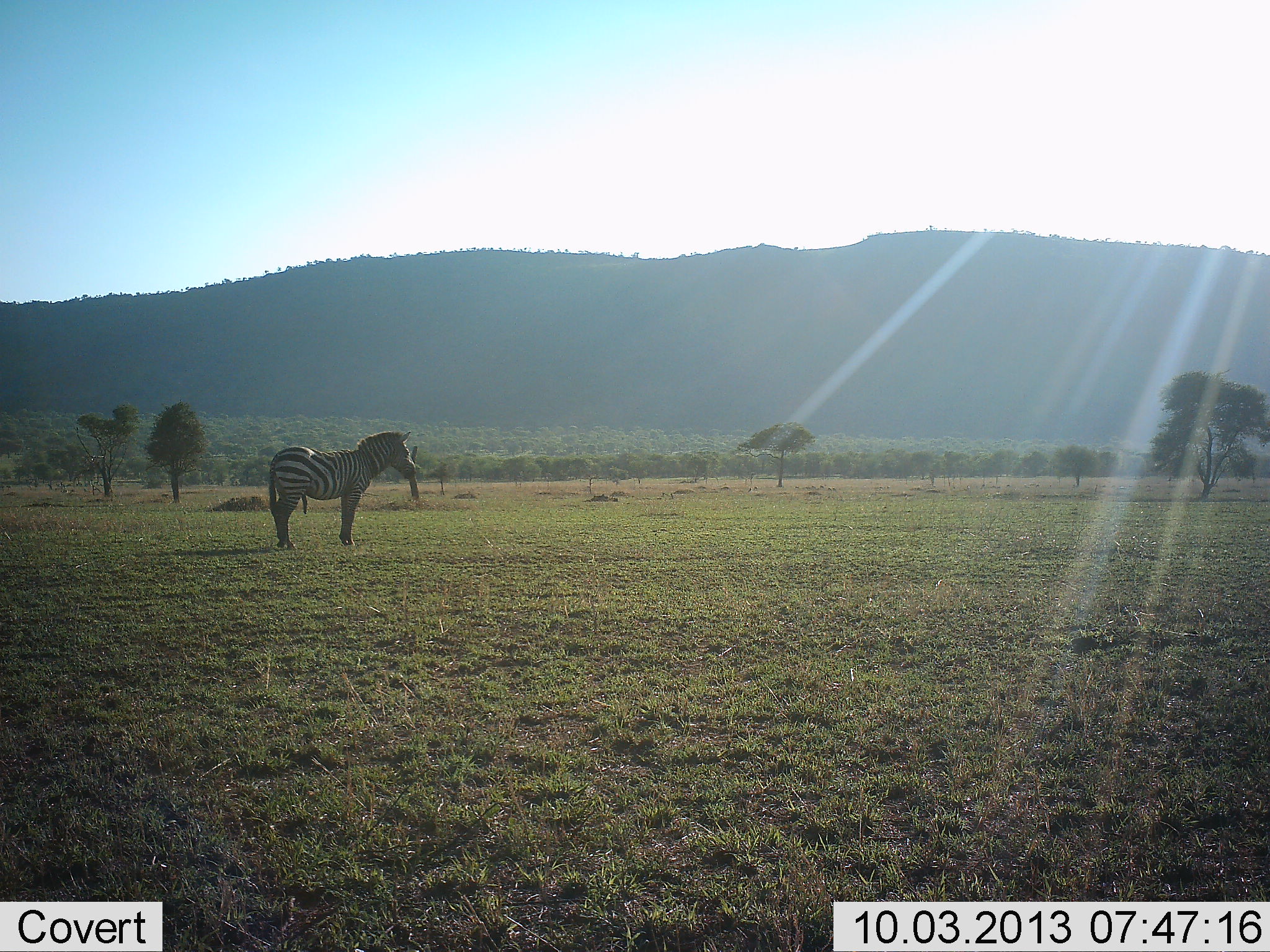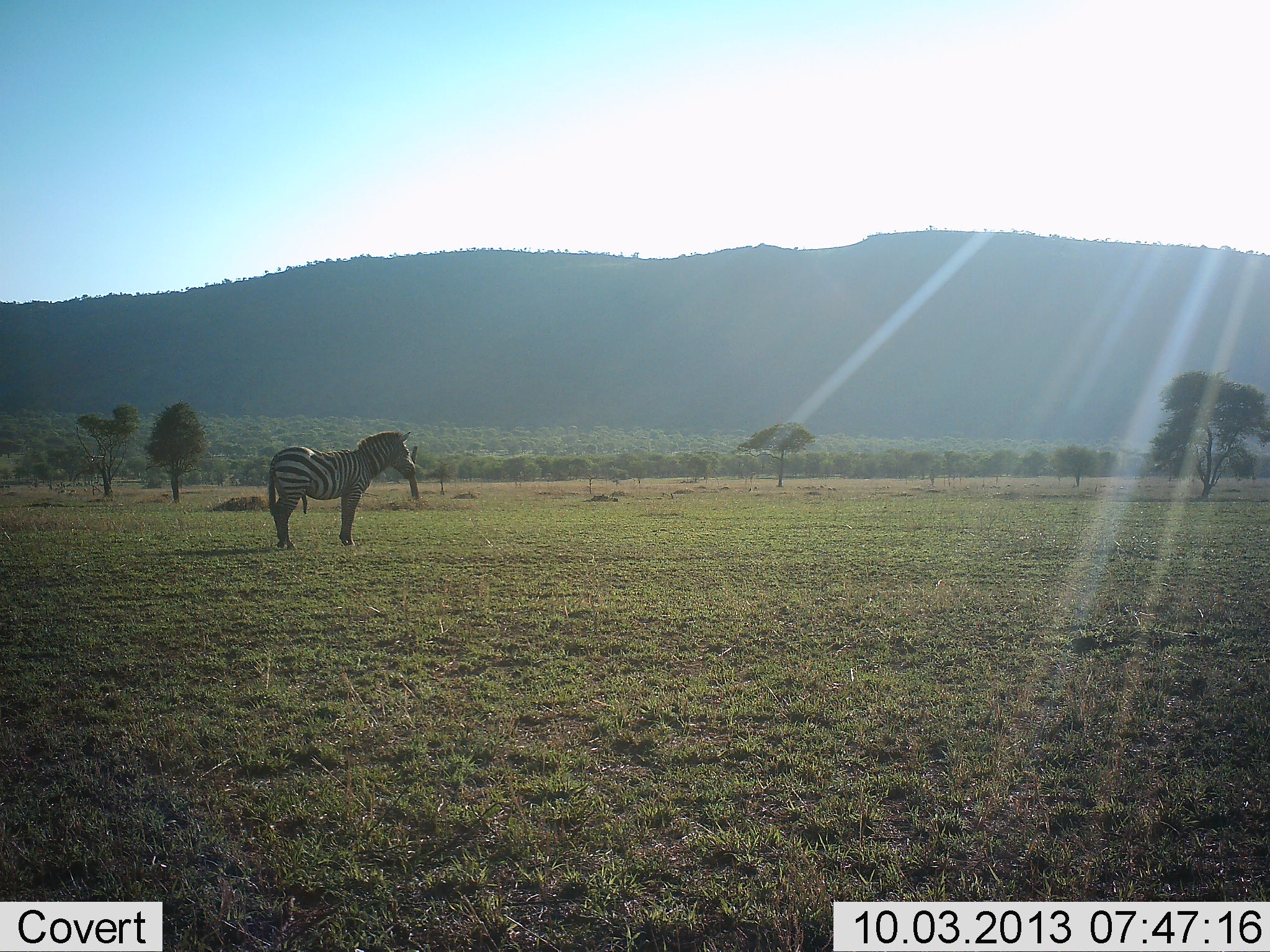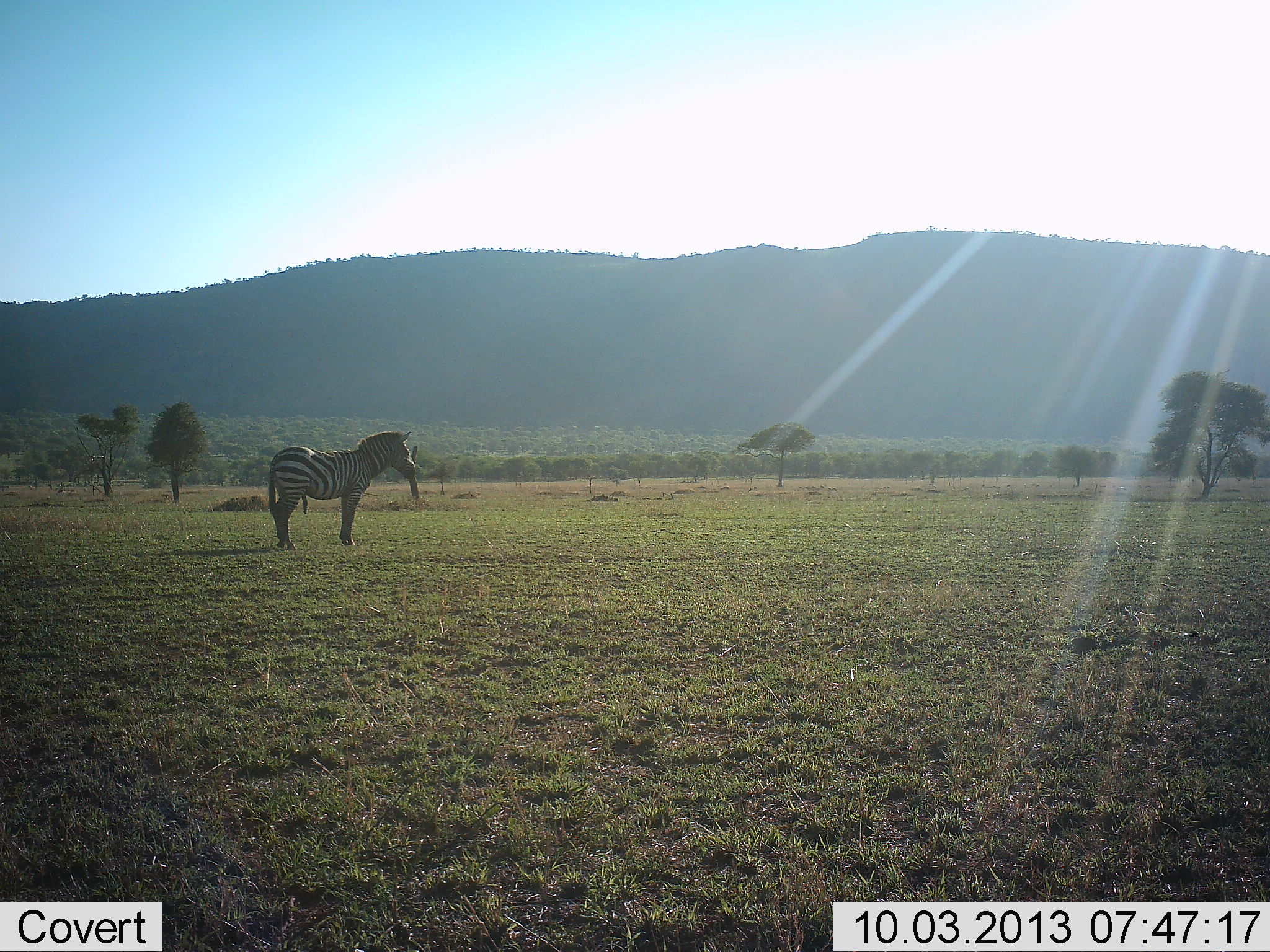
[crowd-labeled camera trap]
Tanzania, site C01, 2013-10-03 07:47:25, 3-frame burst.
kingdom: Animalia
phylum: Chordata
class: Mammalia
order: Perissodactyla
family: Equidae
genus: Equus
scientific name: Equus quagga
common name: plains zebra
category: zebra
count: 1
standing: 100%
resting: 0%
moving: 0%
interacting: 0%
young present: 0%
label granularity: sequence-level